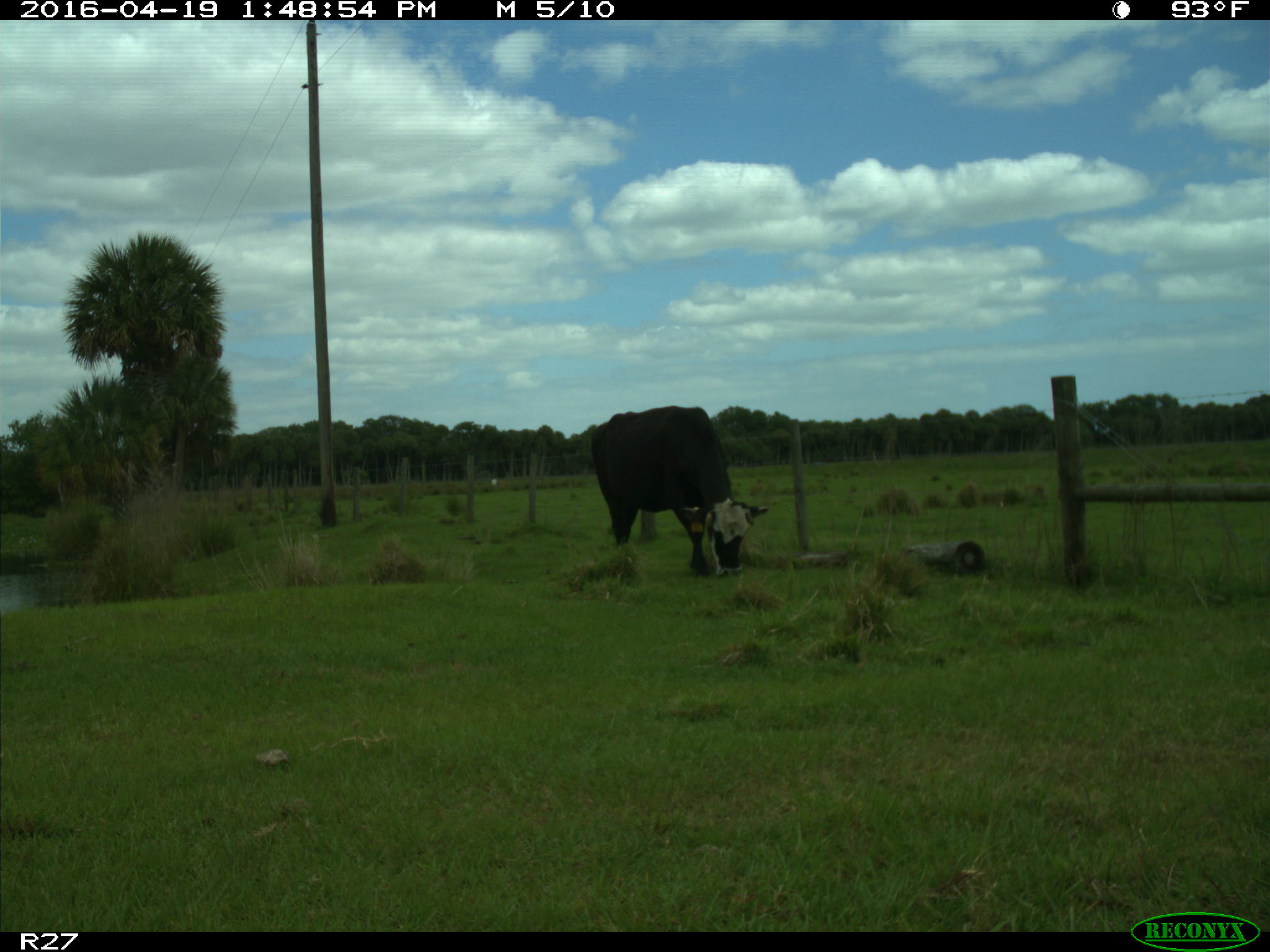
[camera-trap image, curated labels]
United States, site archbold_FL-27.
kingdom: Animalia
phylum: Chordata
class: Mammalia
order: Artiodactyla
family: Bovidae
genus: Bos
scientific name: Bos taurus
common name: domestic cow